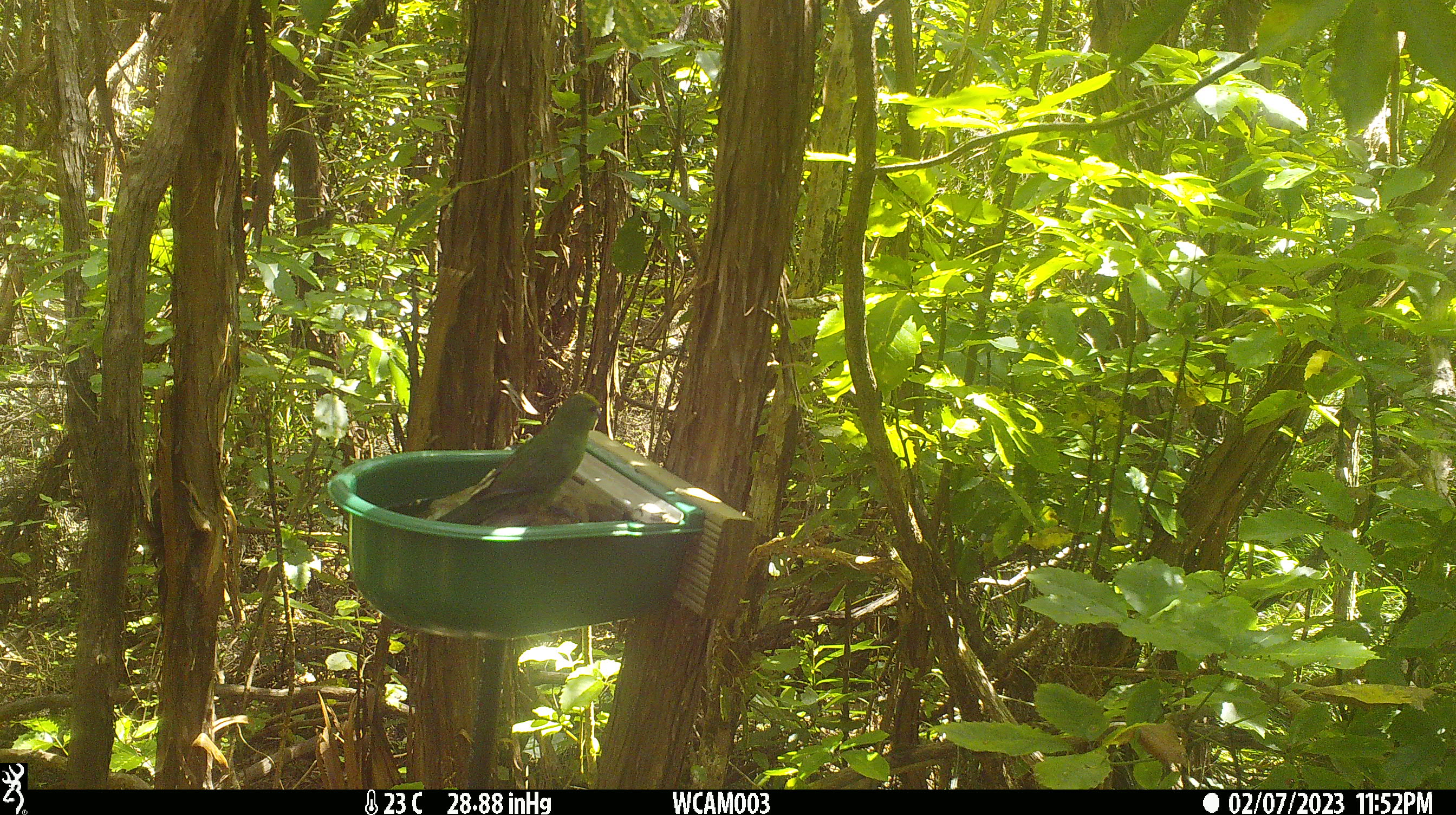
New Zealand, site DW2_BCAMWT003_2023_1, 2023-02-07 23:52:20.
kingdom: Animalia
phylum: Chordata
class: Aves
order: Psittaciformes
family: Psittaculidae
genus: Cyanoramphus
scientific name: Cyanoramphus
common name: parakeet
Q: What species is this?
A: Parakeet (Cyanoramphus).